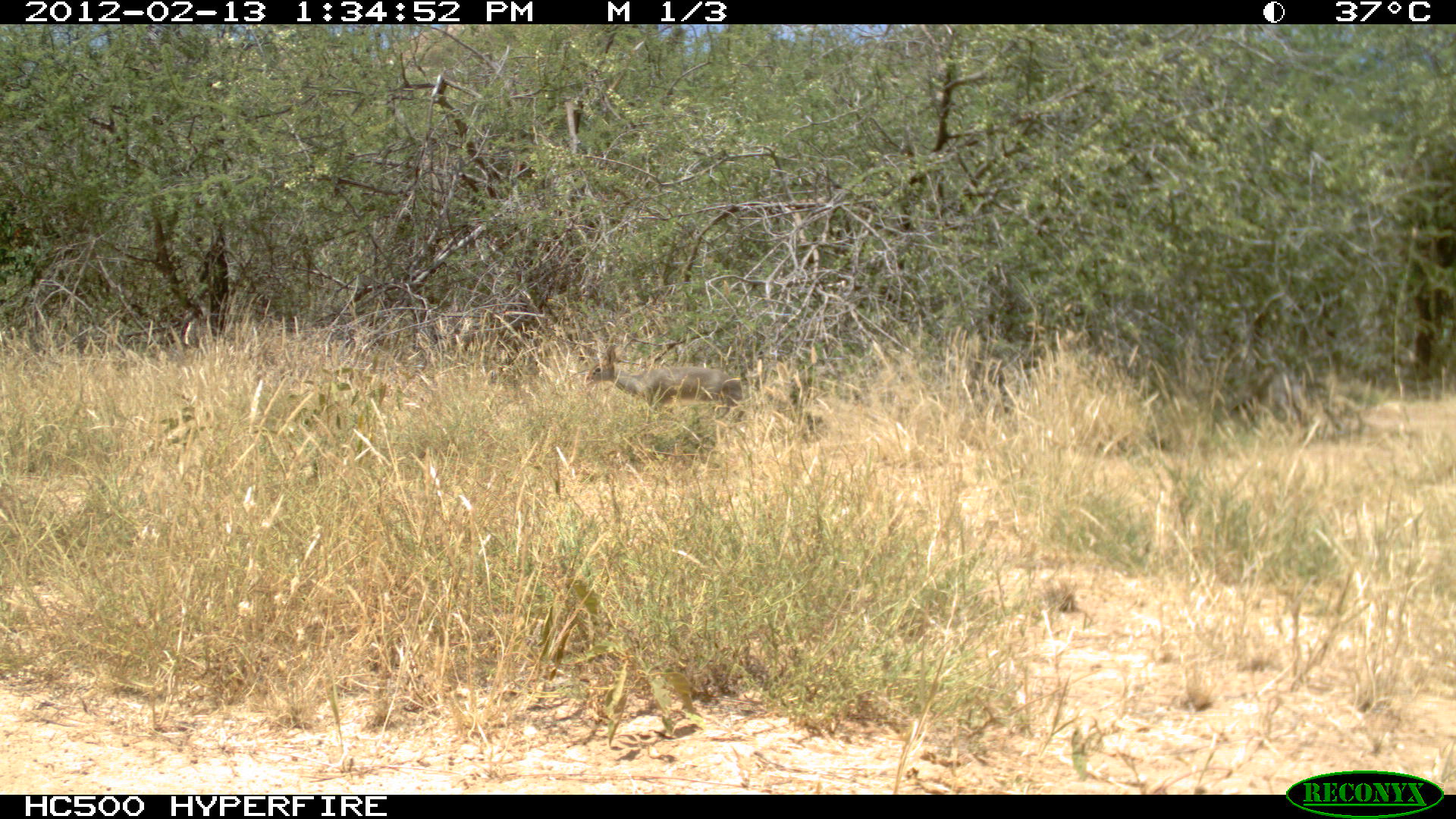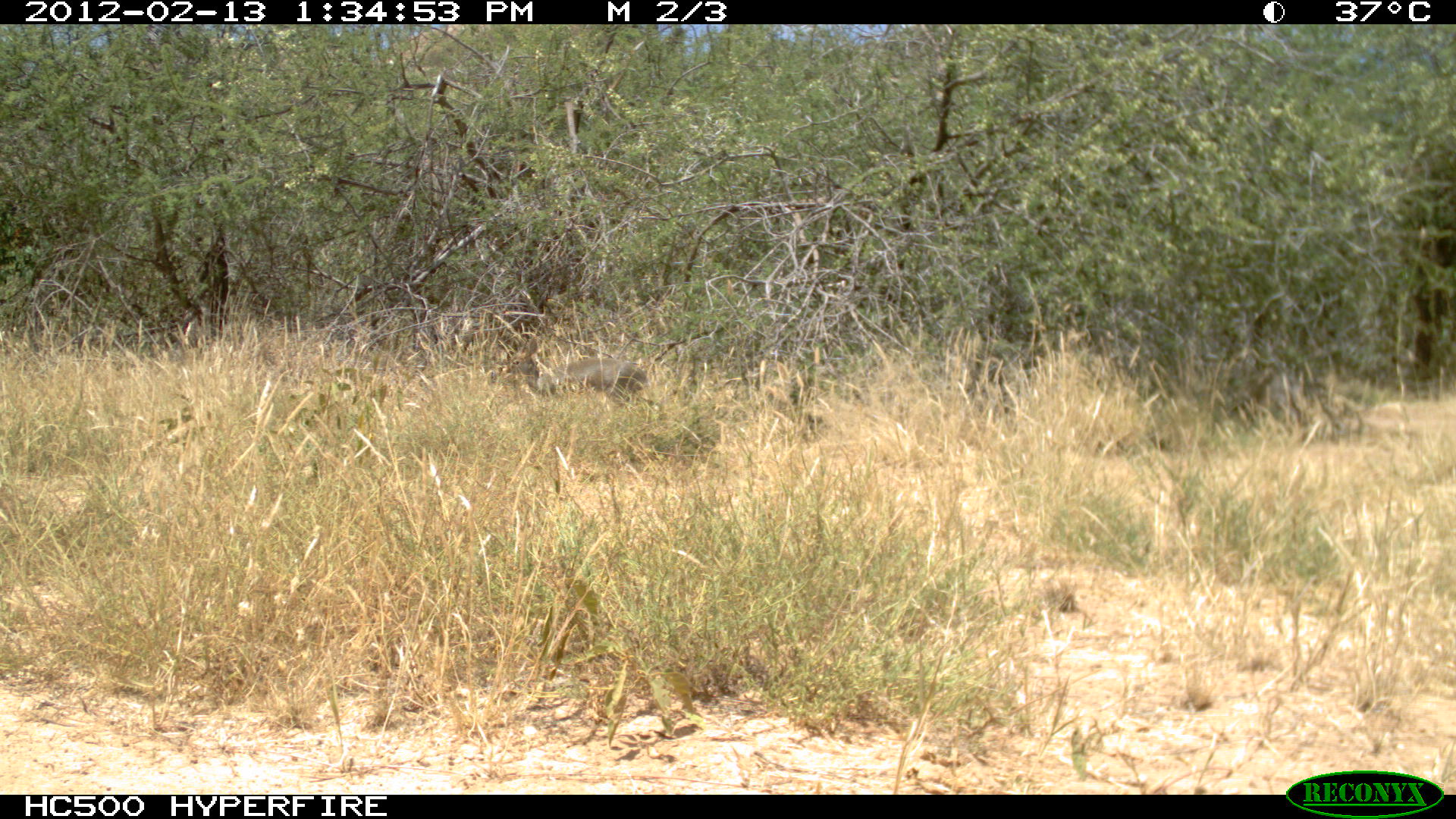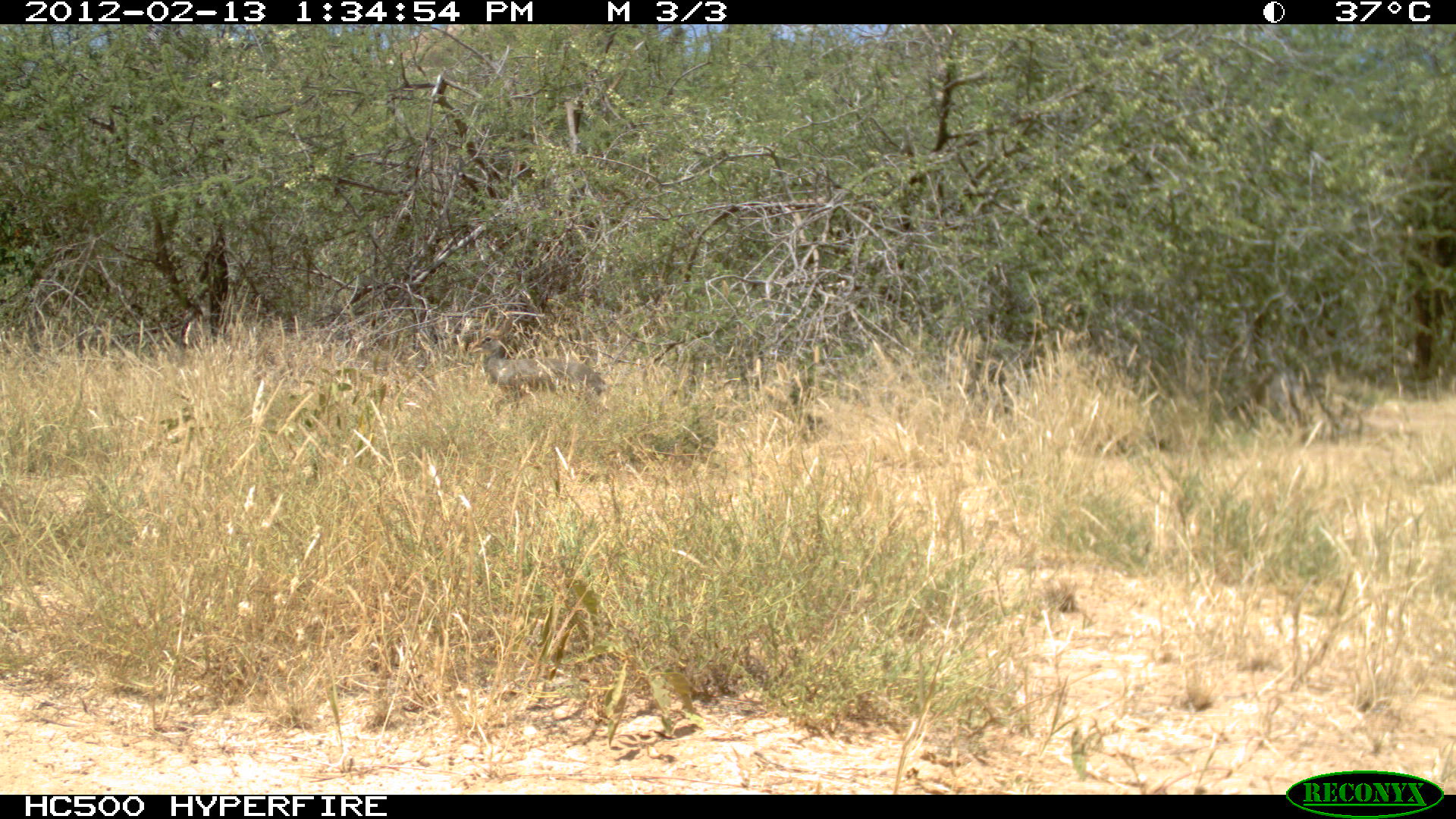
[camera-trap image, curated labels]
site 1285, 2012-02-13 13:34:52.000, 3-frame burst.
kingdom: Animalia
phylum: Chordata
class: Mammalia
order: Artiodactyla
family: Bovidae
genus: Madoqua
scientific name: Madoqua guentheri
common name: günther's dik-dik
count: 1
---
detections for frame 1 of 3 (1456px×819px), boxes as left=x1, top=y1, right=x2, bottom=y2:
madoqua guentheri: left=584, top=343, right=745, bottom=423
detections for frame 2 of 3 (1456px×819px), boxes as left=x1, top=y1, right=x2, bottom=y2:
madoqua guentheri: left=502, top=337, right=647, bottom=410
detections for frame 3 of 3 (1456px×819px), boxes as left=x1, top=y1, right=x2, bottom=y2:
madoqua guentheri: left=465, top=312, right=610, bottom=424